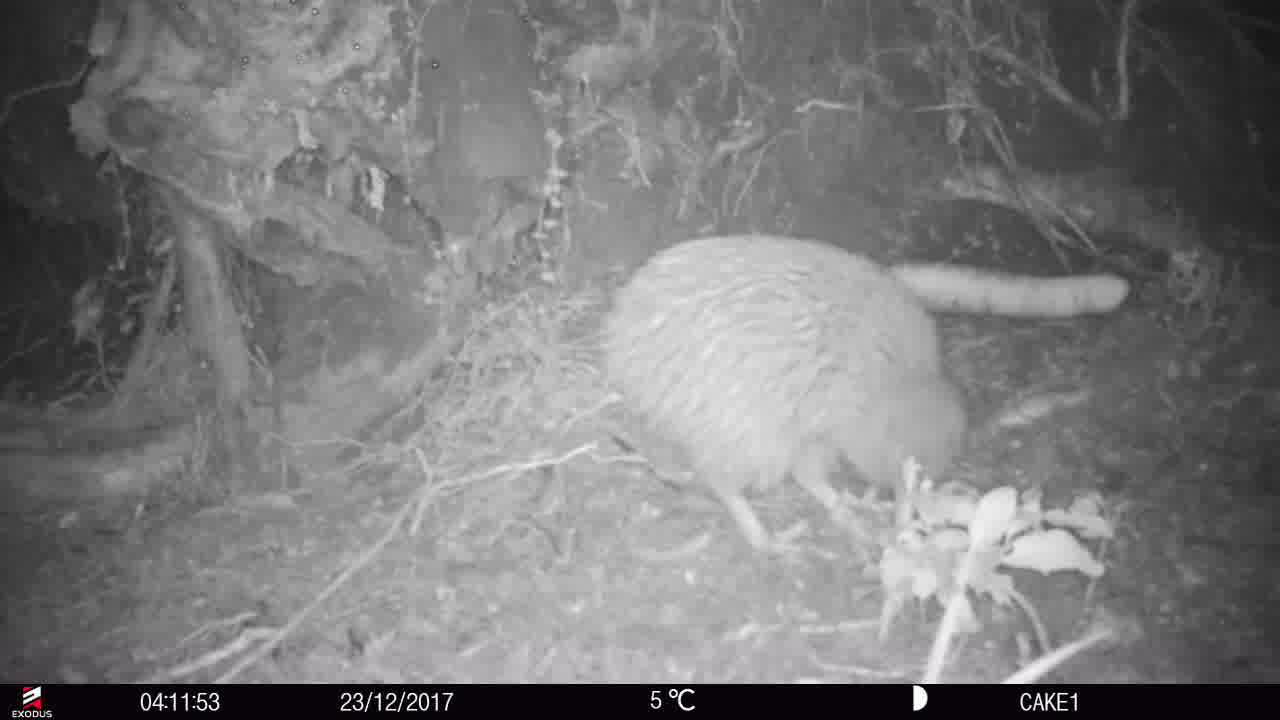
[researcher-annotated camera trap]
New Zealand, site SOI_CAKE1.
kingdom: Animalia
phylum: Chordata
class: Aves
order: Apterygiformes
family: Apterygidae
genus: Apteryx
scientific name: Apteryx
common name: kiwi